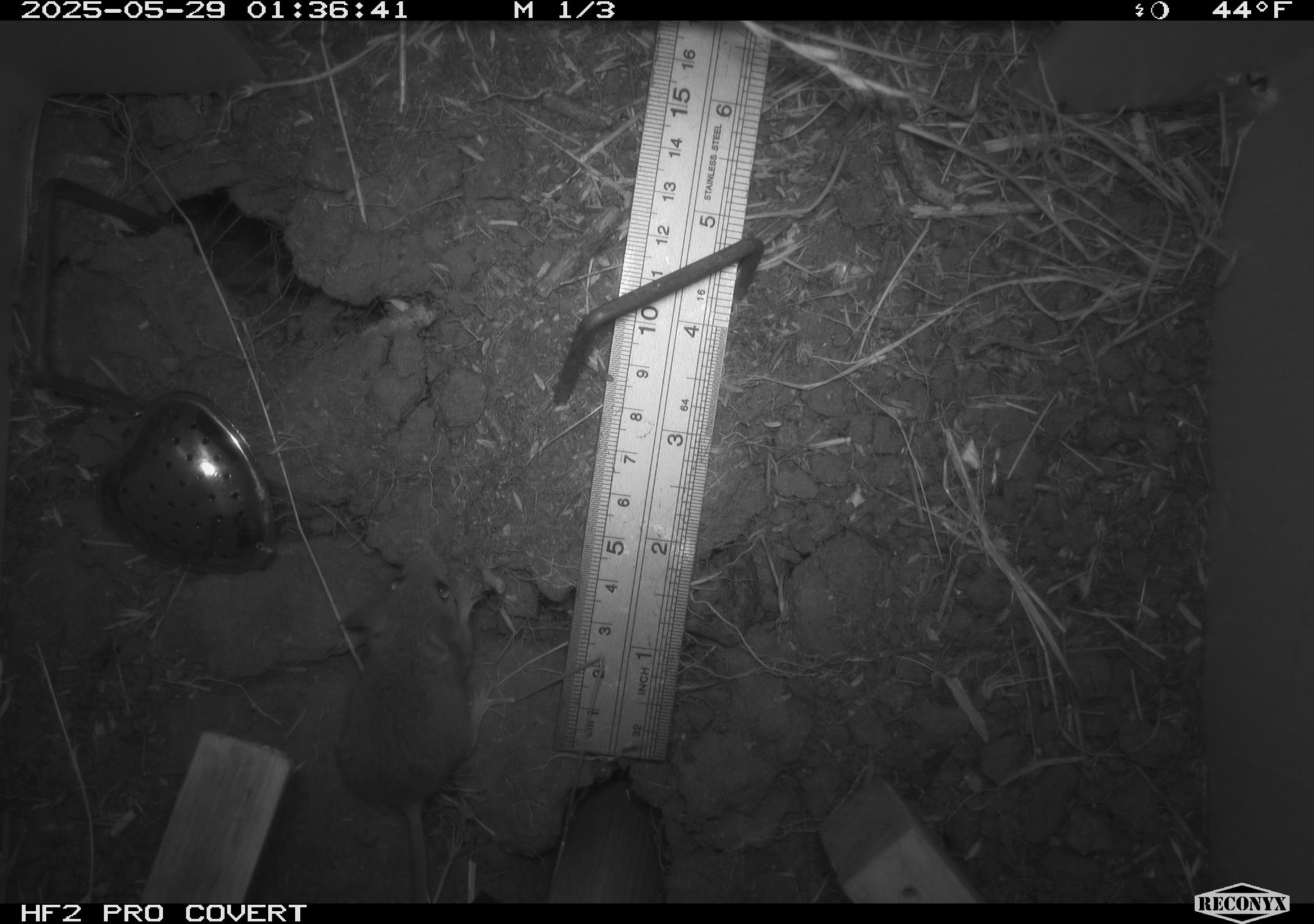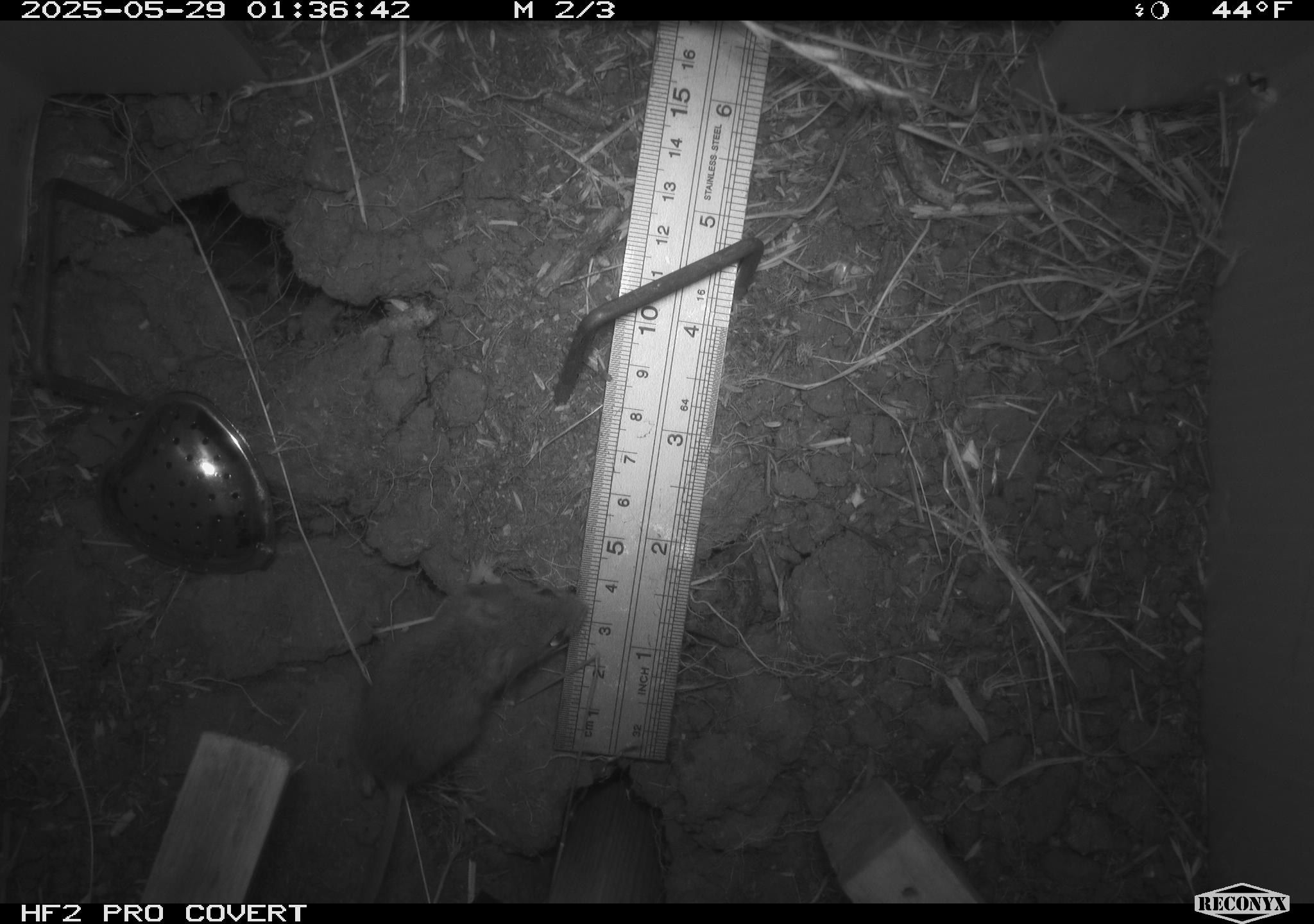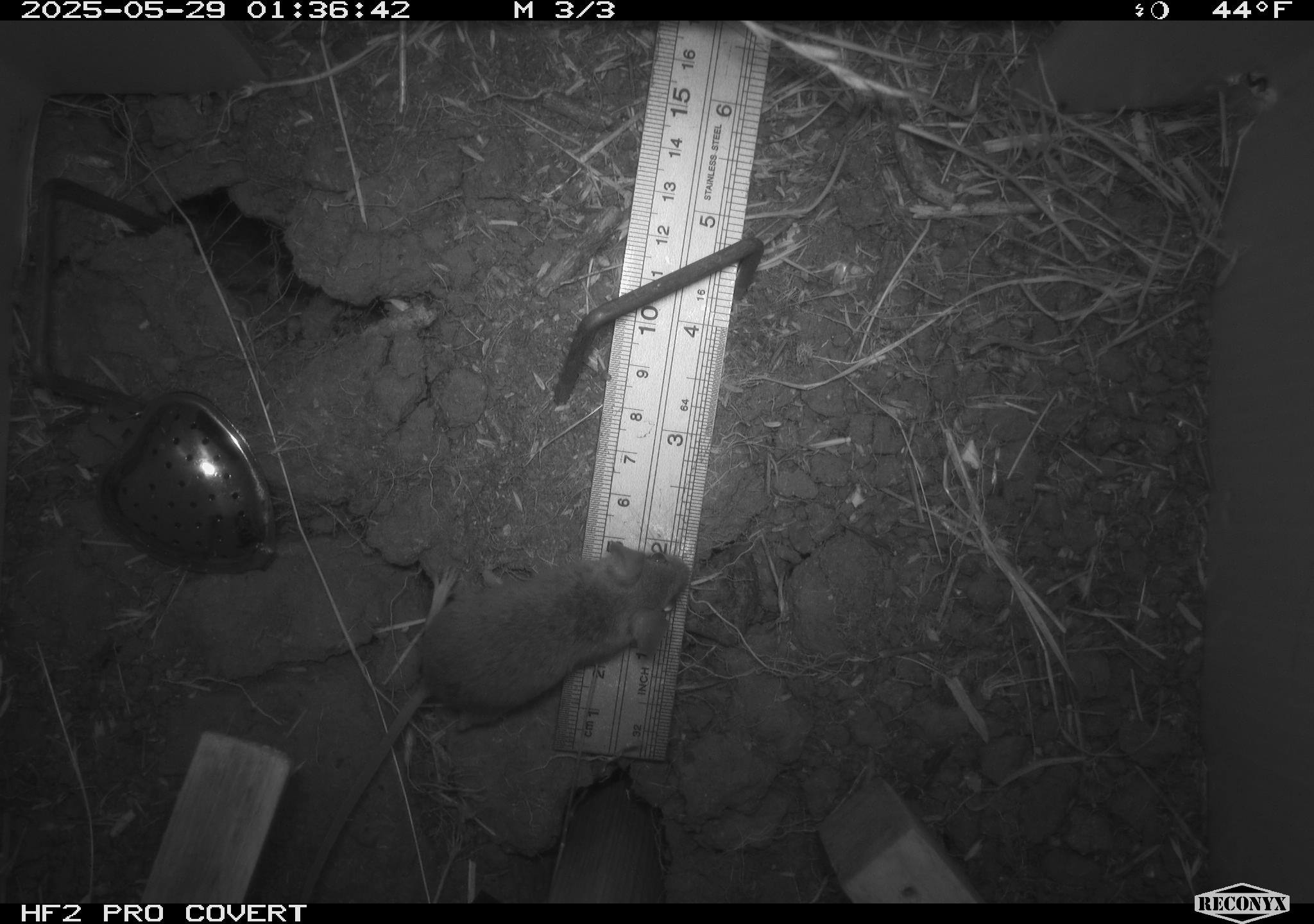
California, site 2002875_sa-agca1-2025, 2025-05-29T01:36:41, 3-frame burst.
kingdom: Animalia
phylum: Chordata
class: Mammalia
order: Rodentia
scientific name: Rodentia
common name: mouse species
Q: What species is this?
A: Mouse species (Rodentia).